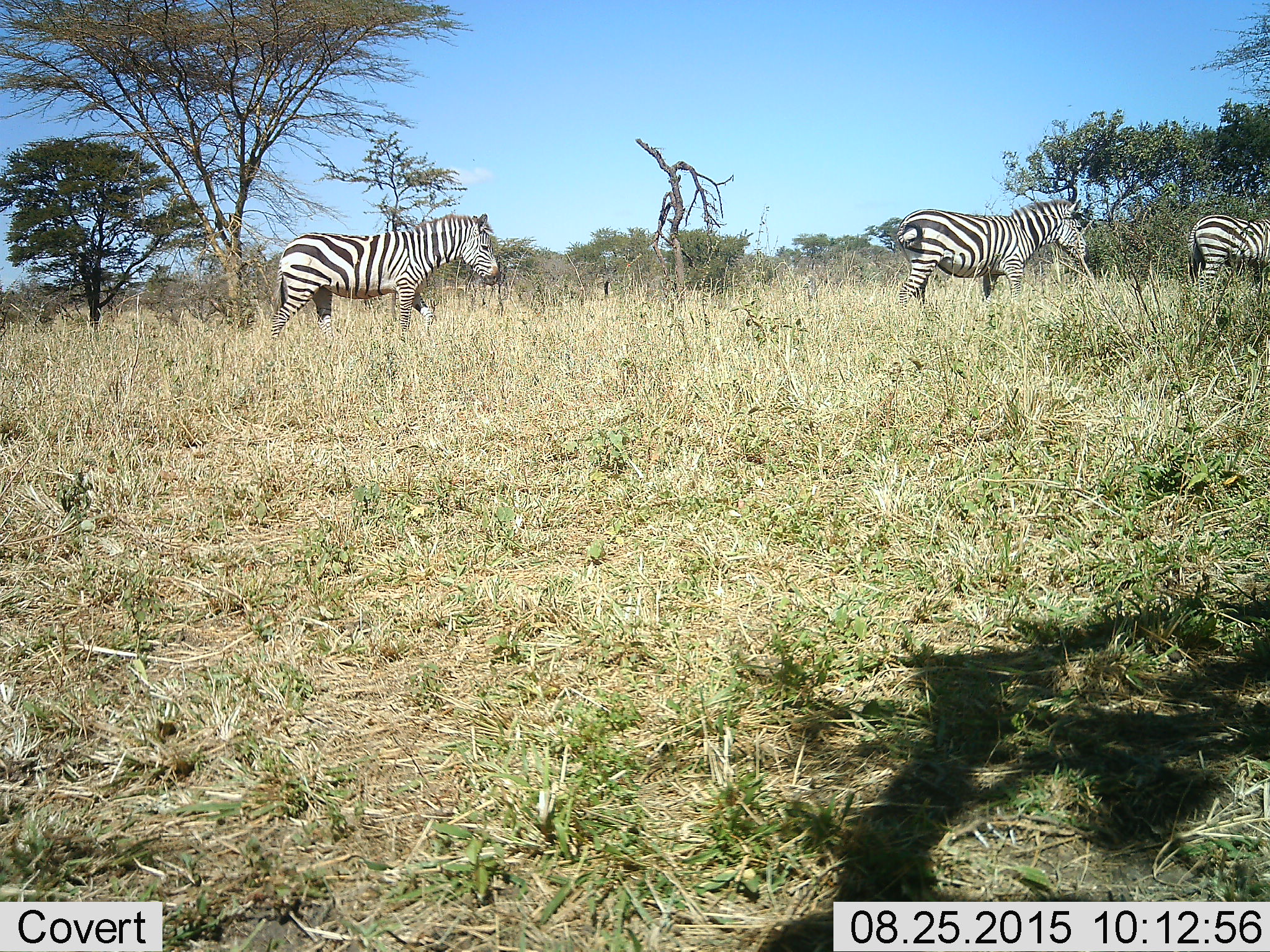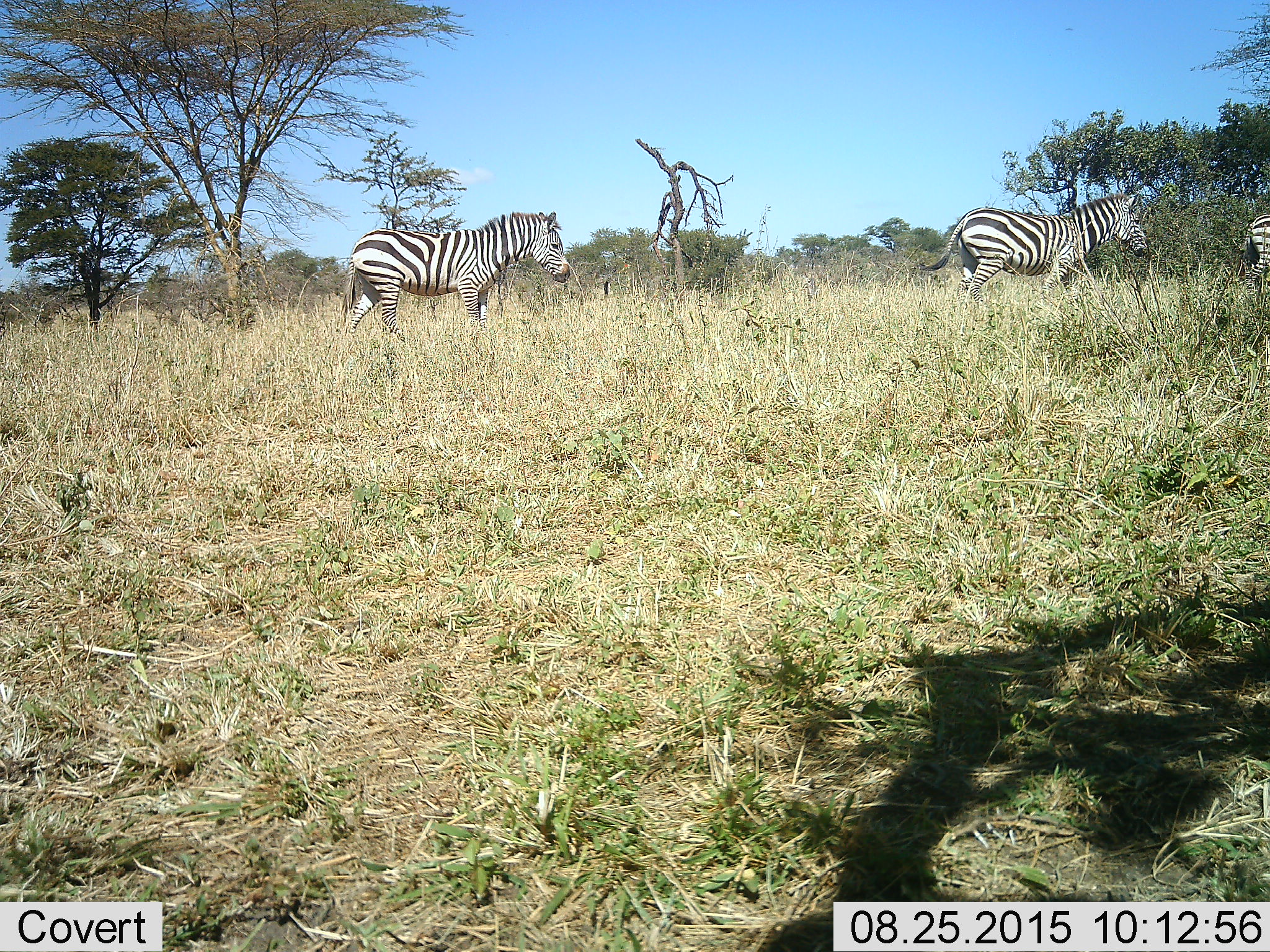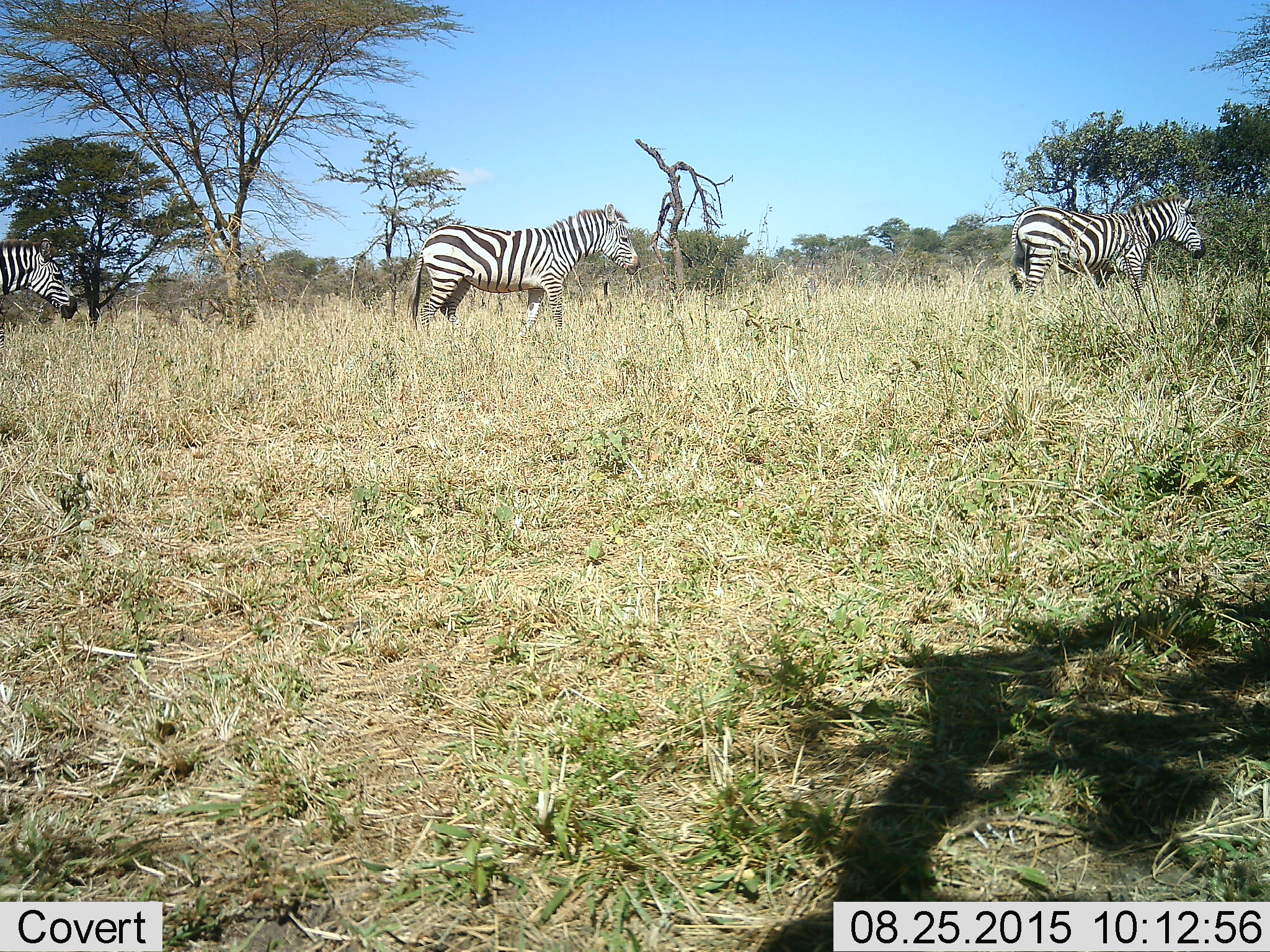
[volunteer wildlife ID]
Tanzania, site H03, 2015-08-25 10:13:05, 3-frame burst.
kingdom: Animalia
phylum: Chordata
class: Mammalia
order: Perissodactyla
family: Equidae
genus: Equus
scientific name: Equus quagga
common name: plains zebra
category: zebra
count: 4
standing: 22%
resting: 0%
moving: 89%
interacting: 0%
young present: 0%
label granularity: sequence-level